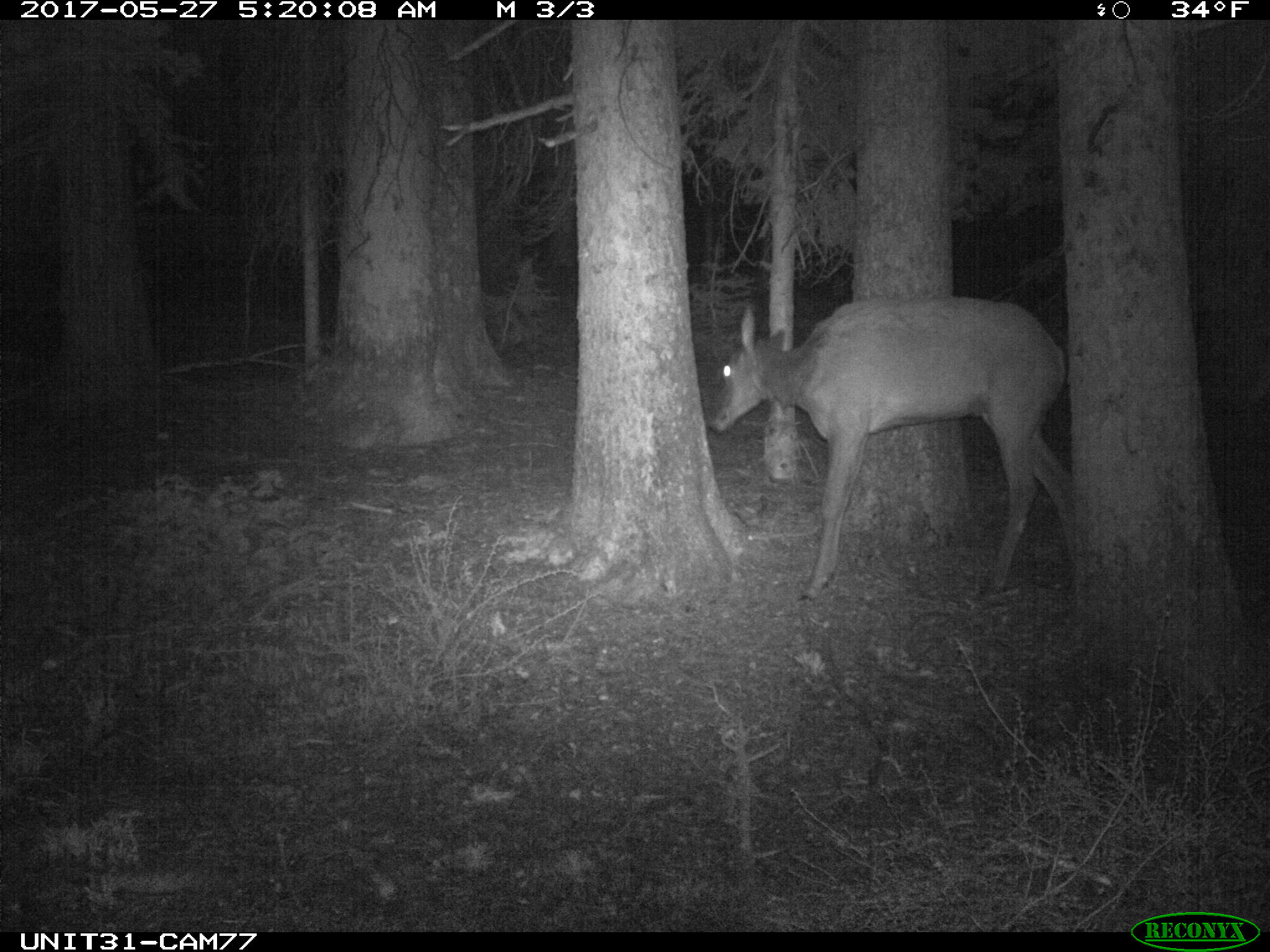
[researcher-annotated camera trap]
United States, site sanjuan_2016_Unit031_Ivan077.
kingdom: Animalia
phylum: Chordata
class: Mammalia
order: Artiodactyla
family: Cervidae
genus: Cervus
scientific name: Cervus elaphus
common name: red deer